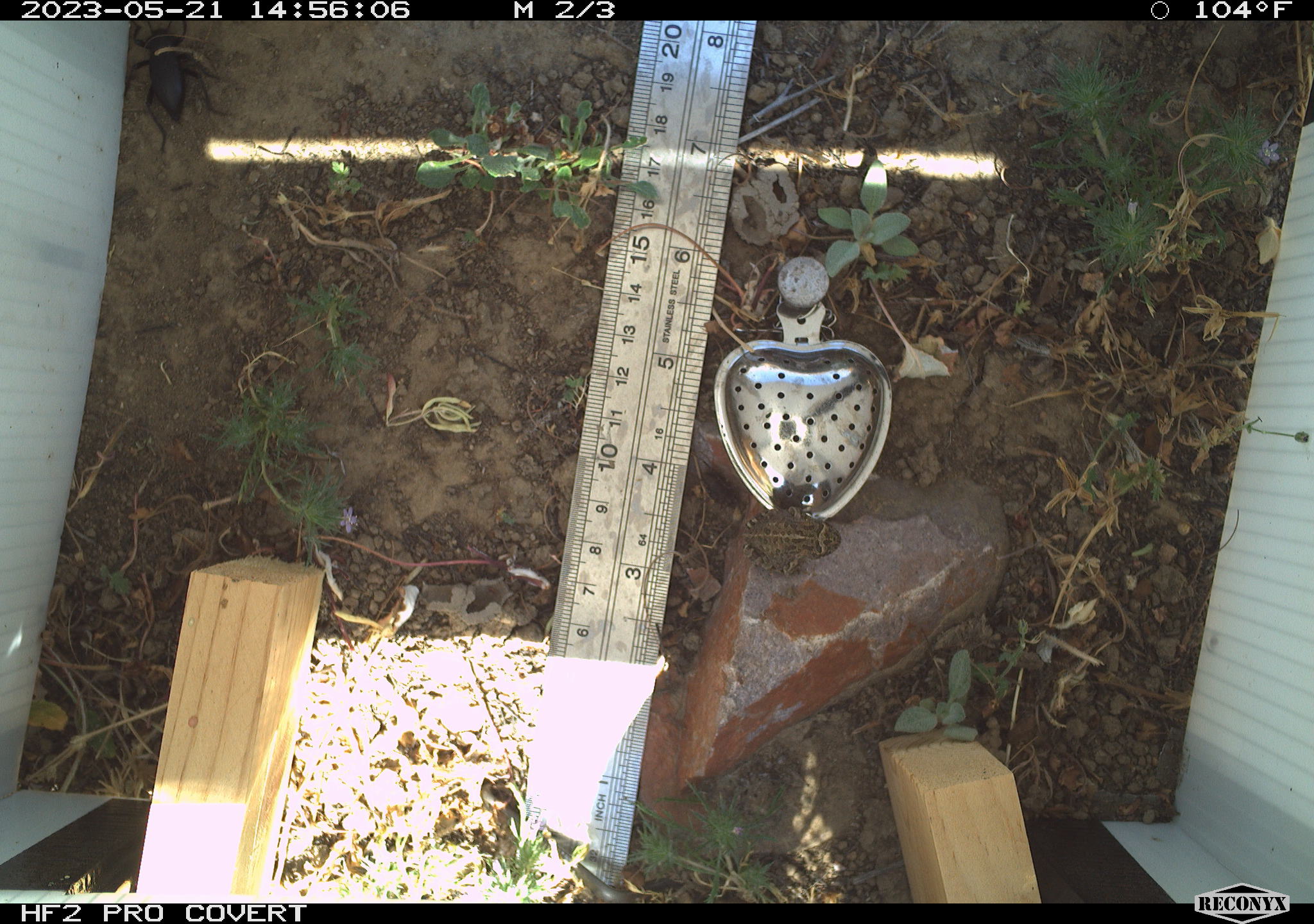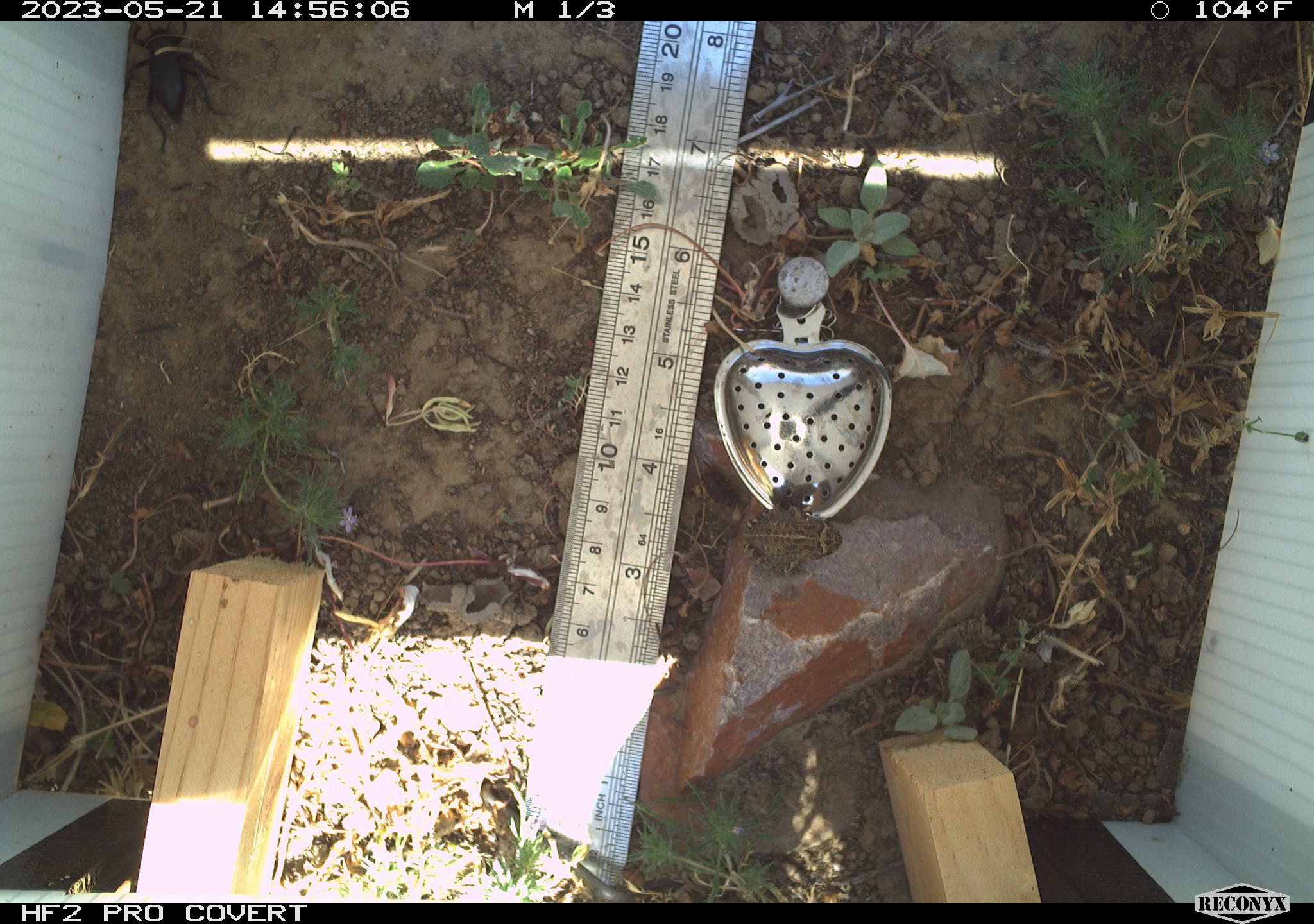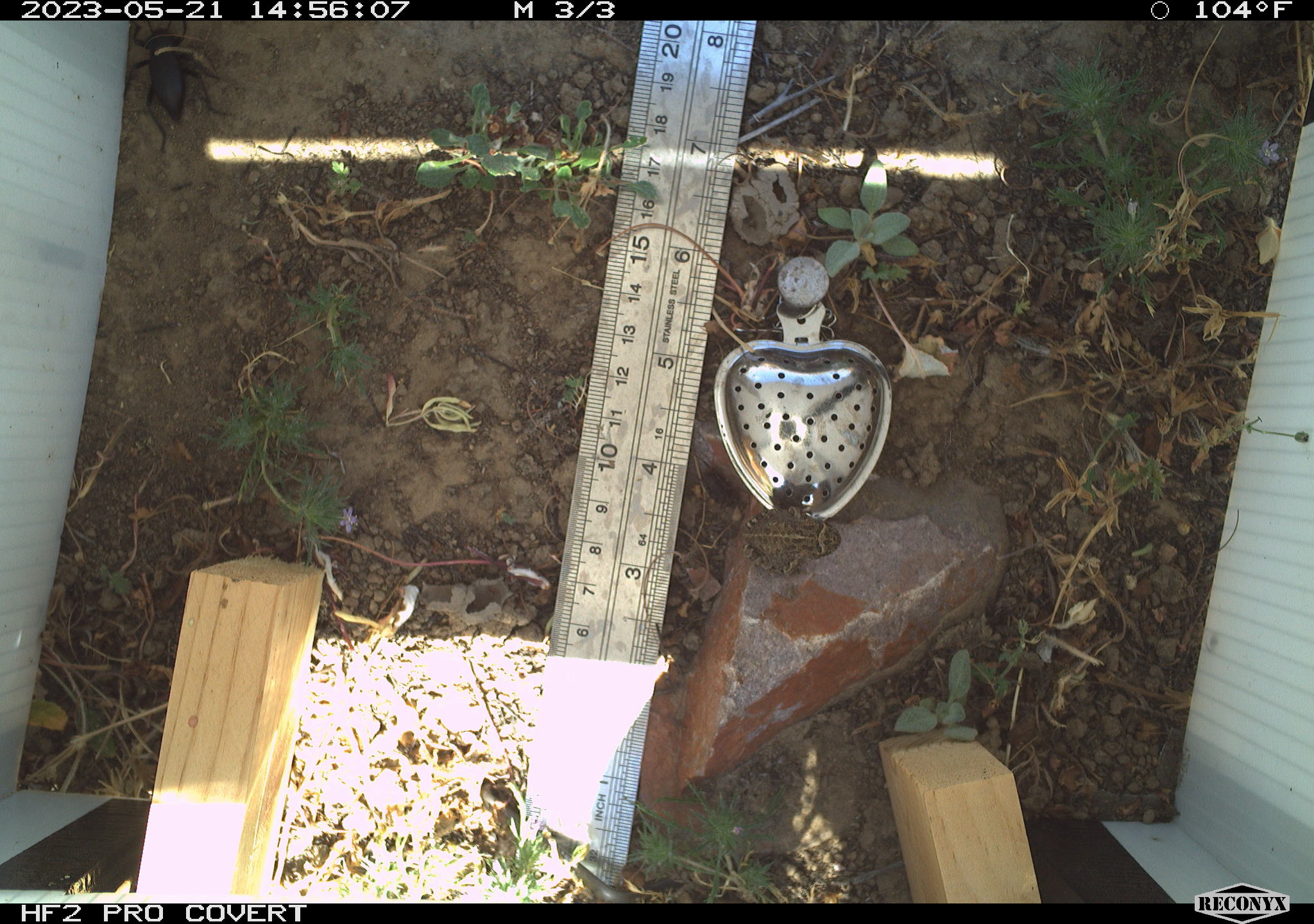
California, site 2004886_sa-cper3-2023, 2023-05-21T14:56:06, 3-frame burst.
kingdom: Animalia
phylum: Chordata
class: Amphibia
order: Anura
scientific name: Anura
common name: frogs